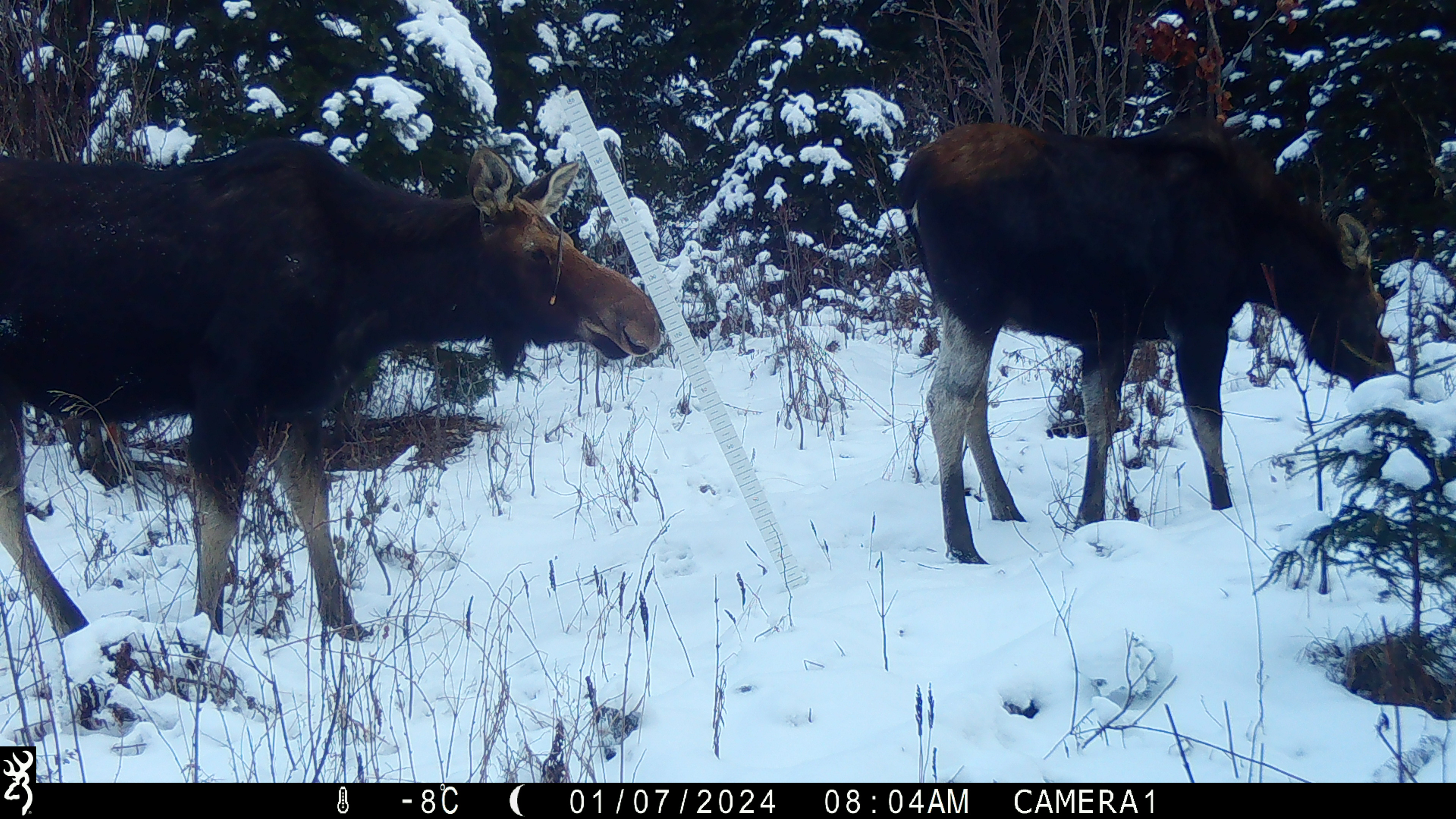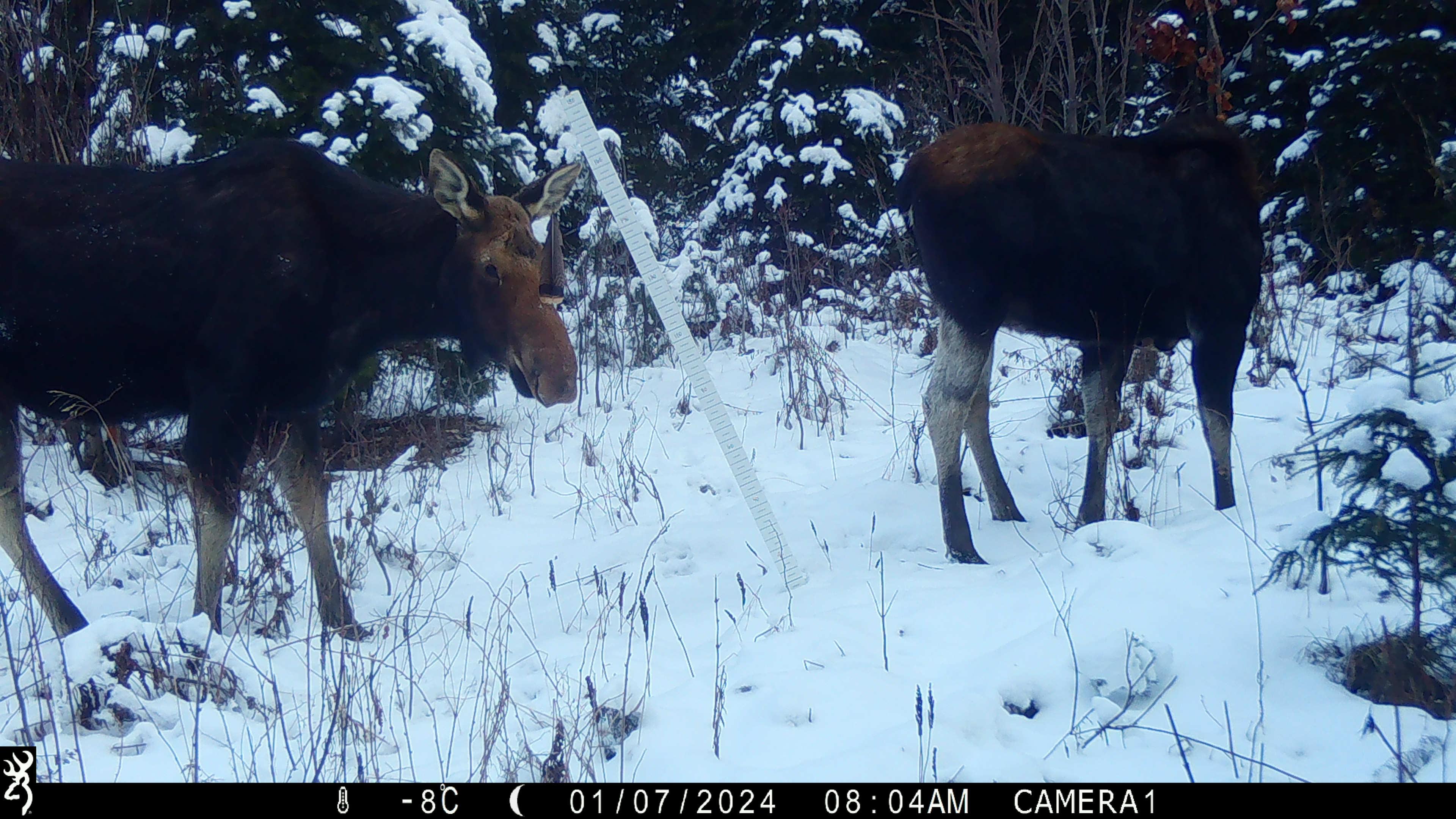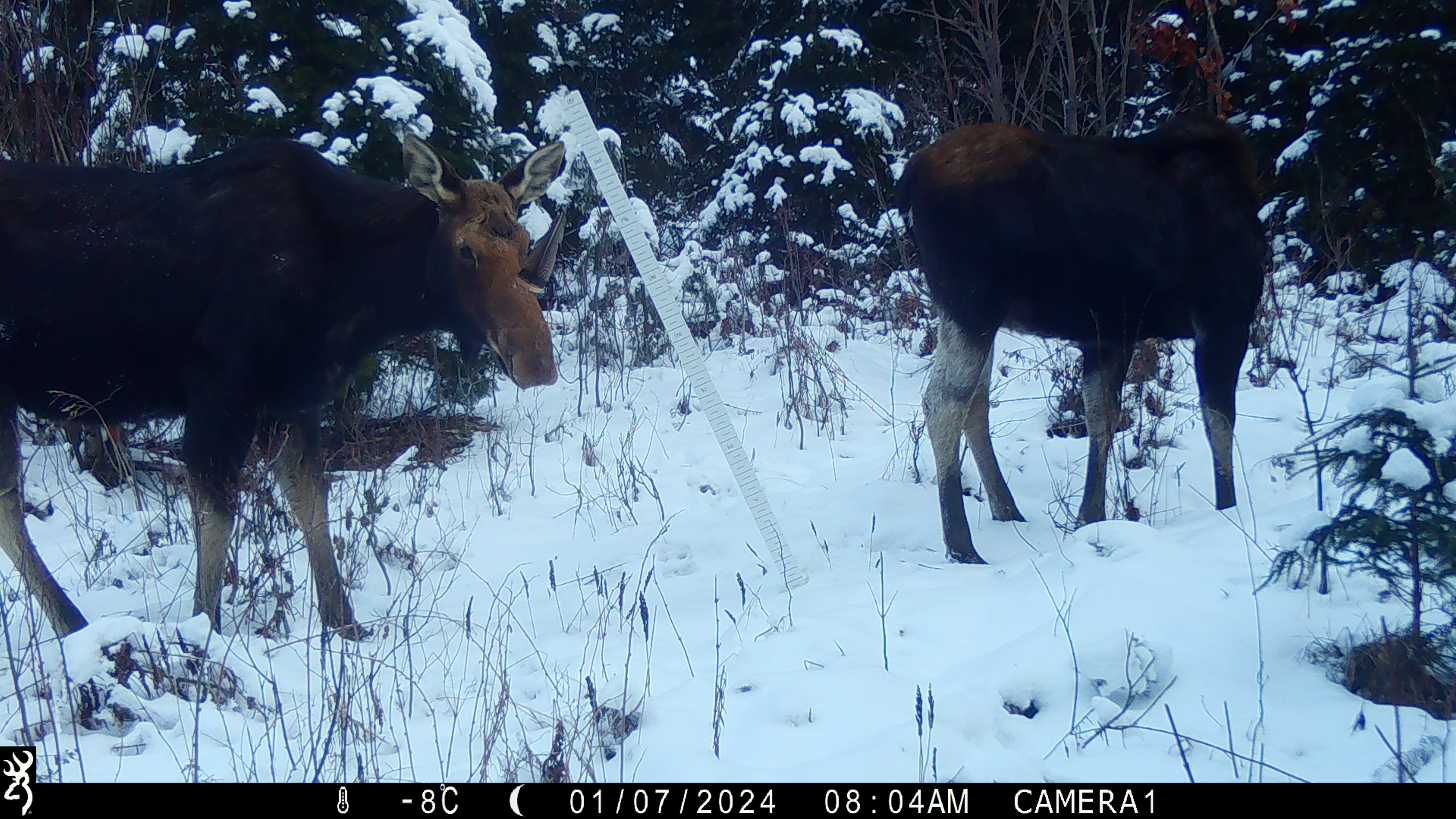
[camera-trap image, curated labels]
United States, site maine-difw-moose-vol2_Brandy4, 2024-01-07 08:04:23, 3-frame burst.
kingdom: Animalia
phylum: Chordata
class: Mammalia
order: Artiodactyla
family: Cervidae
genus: Alces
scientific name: Alces alces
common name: moose